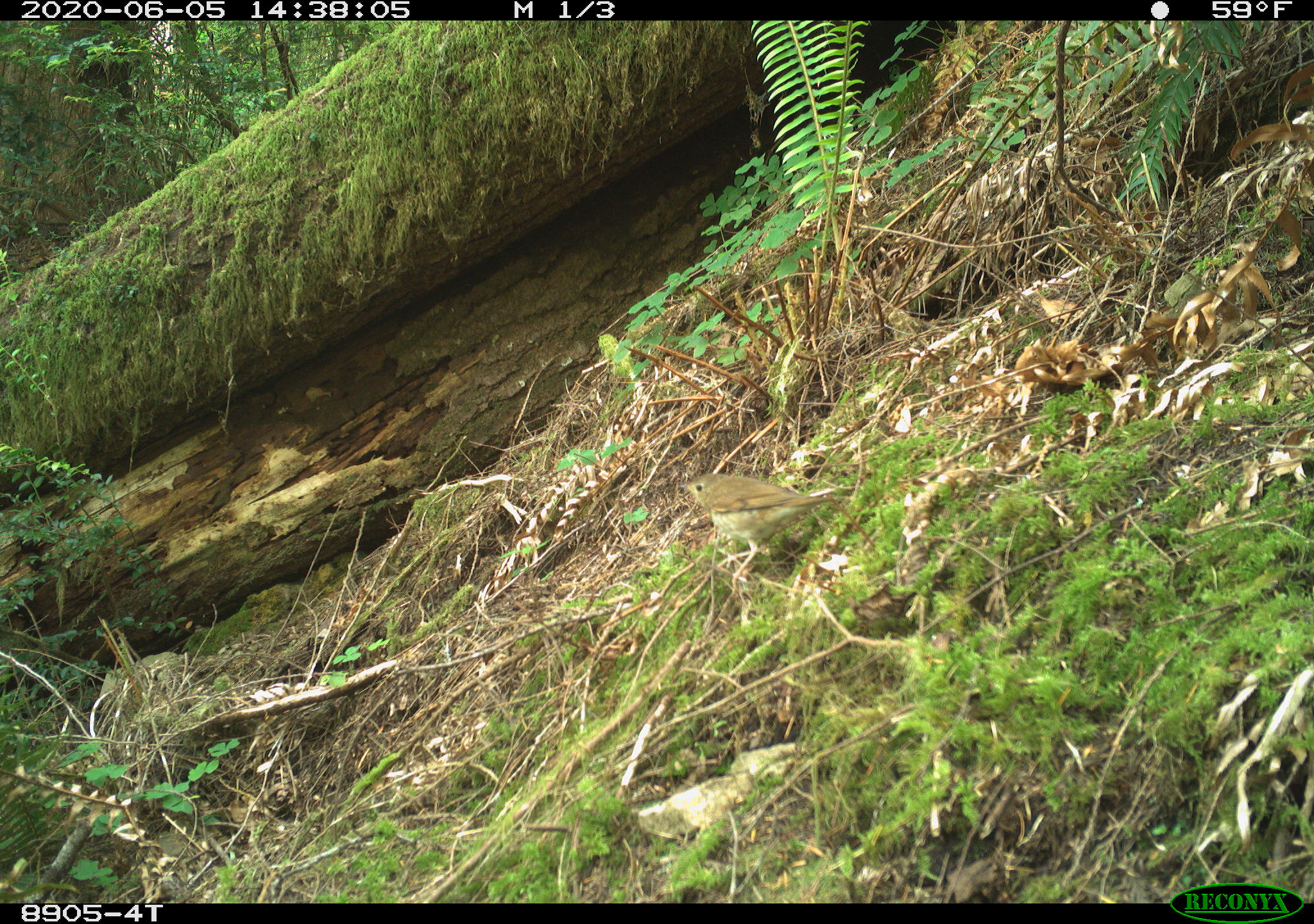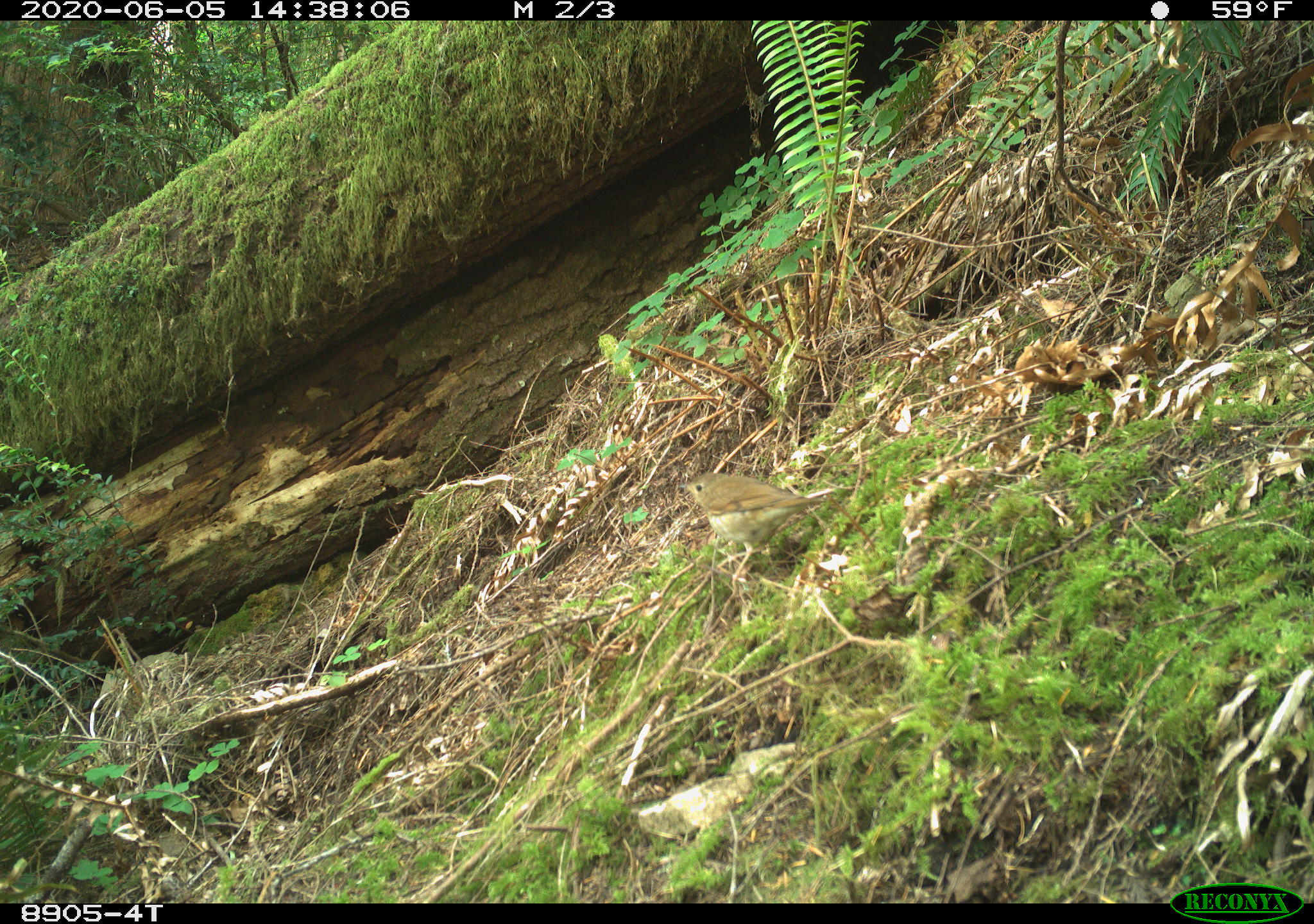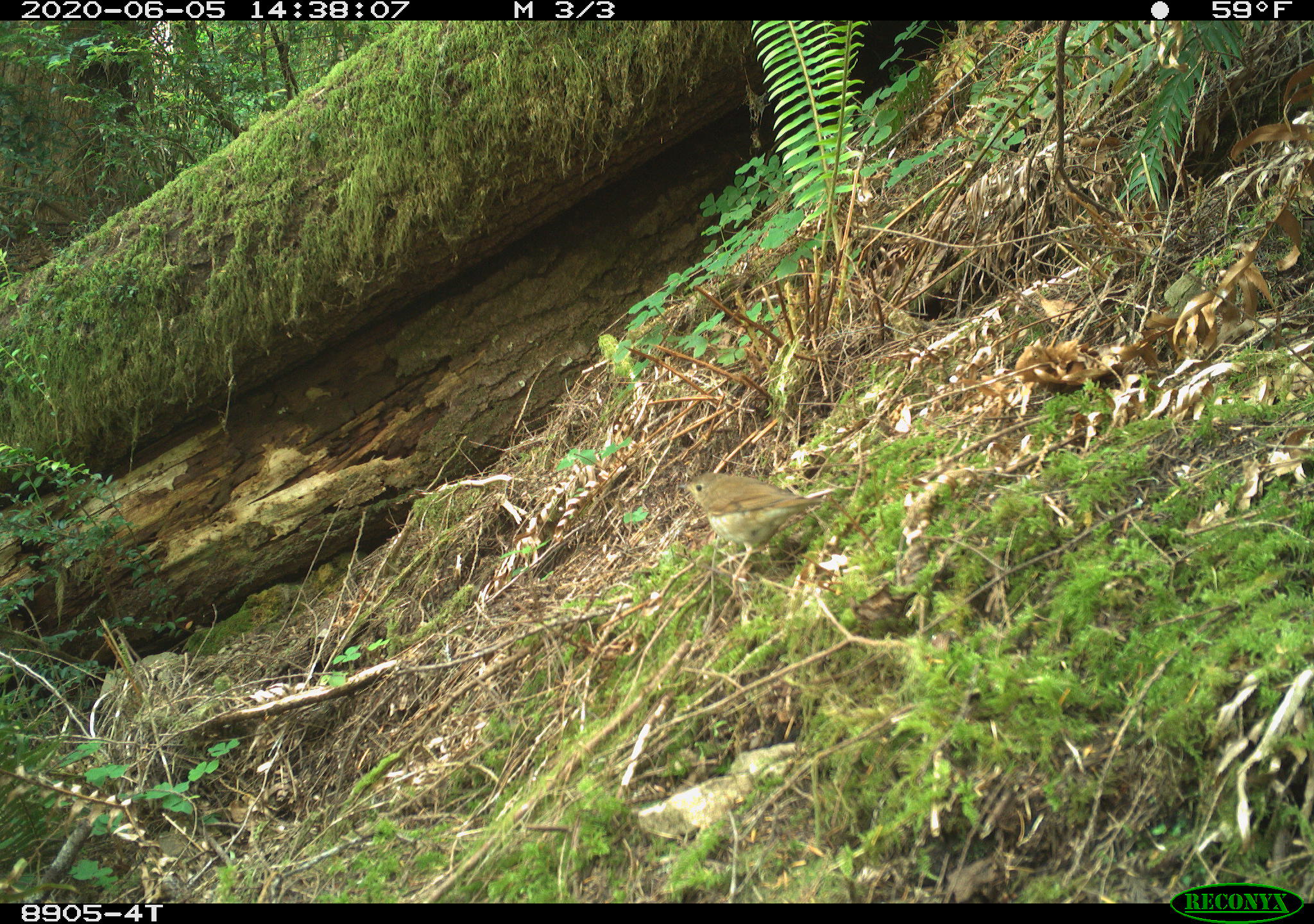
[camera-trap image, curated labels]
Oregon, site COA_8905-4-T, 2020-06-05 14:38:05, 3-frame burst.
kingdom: Animalia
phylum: Chordata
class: Aves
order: Passeriformes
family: Turdidae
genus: Catharus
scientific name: Catharus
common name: brown thrushes and nightingale-thrushes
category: catharus species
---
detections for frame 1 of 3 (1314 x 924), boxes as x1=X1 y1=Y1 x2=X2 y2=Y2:
catharus species: x1=668 y1=468 x2=846 y2=600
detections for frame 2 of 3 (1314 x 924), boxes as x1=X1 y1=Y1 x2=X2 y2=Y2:
catharus species: x1=669 y1=462 x2=844 y2=611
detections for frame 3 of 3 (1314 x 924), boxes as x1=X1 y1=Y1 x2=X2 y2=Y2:
catharus species: x1=671 y1=463 x2=846 y2=605